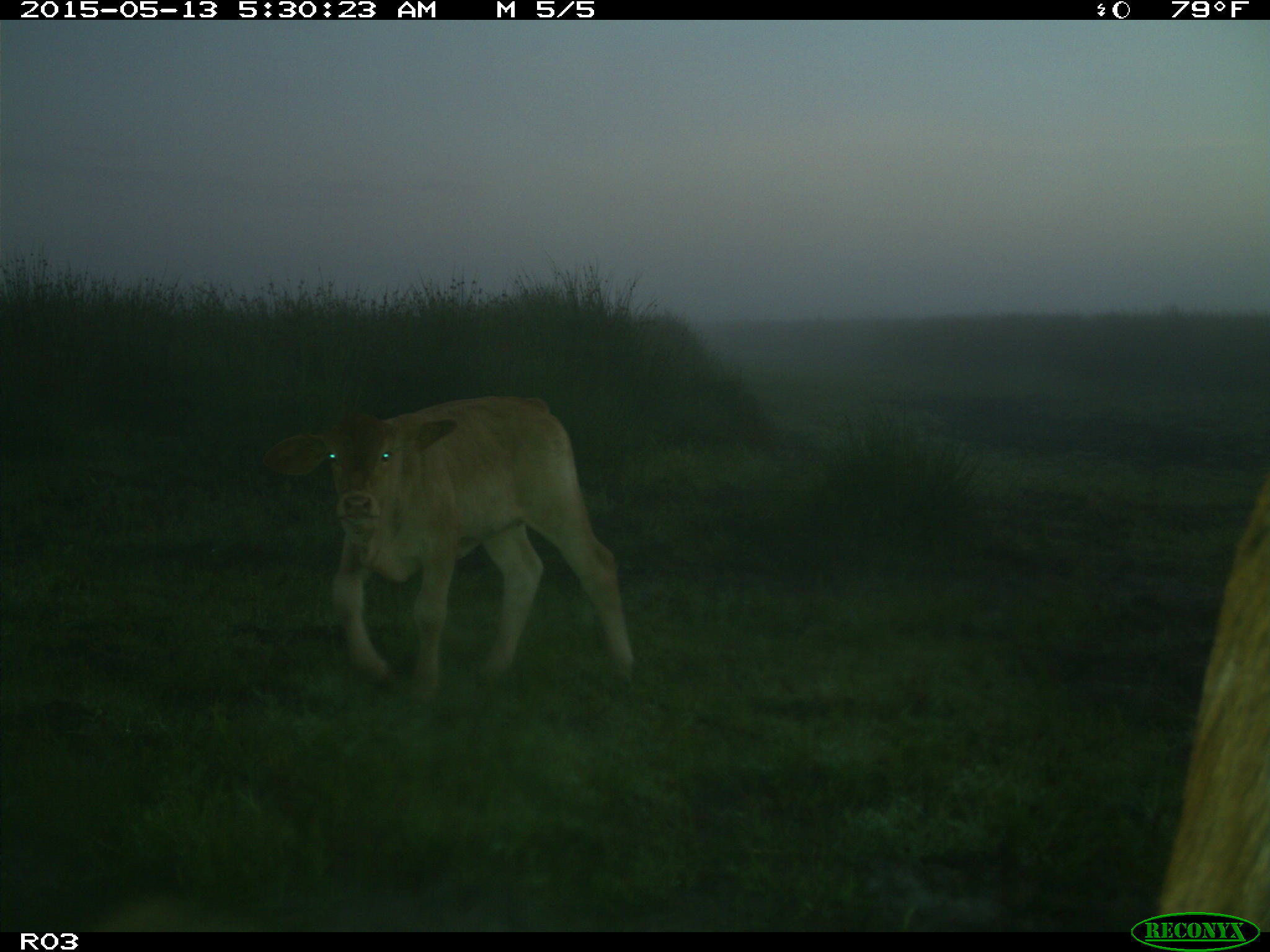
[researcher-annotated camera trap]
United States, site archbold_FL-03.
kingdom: Animalia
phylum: Chordata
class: Mammalia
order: Artiodactyla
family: Bovidae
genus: Bos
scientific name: Bos taurus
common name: domestic cow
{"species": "Bos taurus (domestic cow)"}